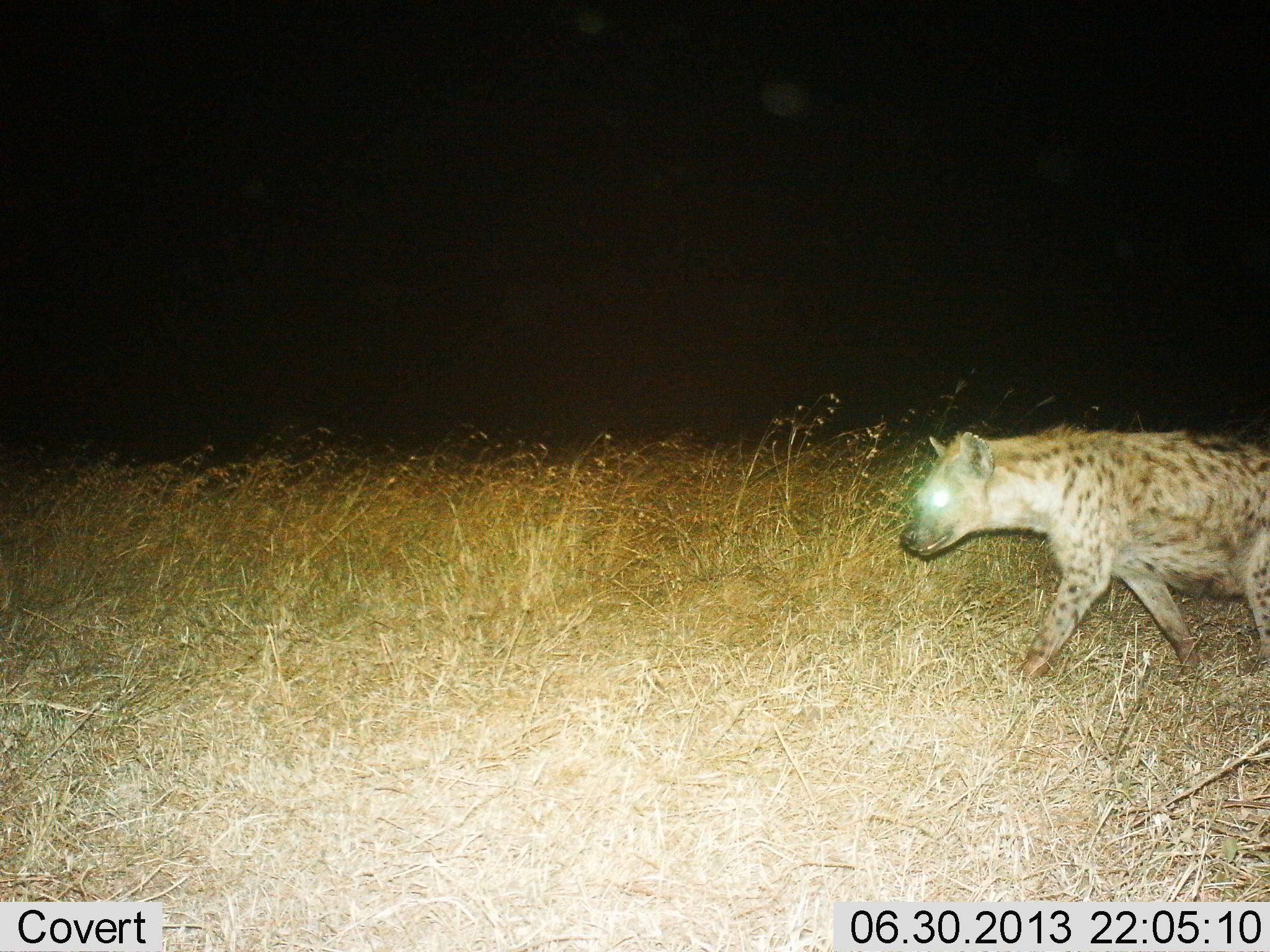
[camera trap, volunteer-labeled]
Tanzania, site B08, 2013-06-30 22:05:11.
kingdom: Animalia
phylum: Chordata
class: Mammalia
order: Carnivora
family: Hyaenidae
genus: Crocuta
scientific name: Crocuta crocuta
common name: spotted hyena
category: hyenaspotted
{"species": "hyenaspotted (spotted hyena) (Crocuta crocuta)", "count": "1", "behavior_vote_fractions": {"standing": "20%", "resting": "0%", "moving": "80%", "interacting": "0%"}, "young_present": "0%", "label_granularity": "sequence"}